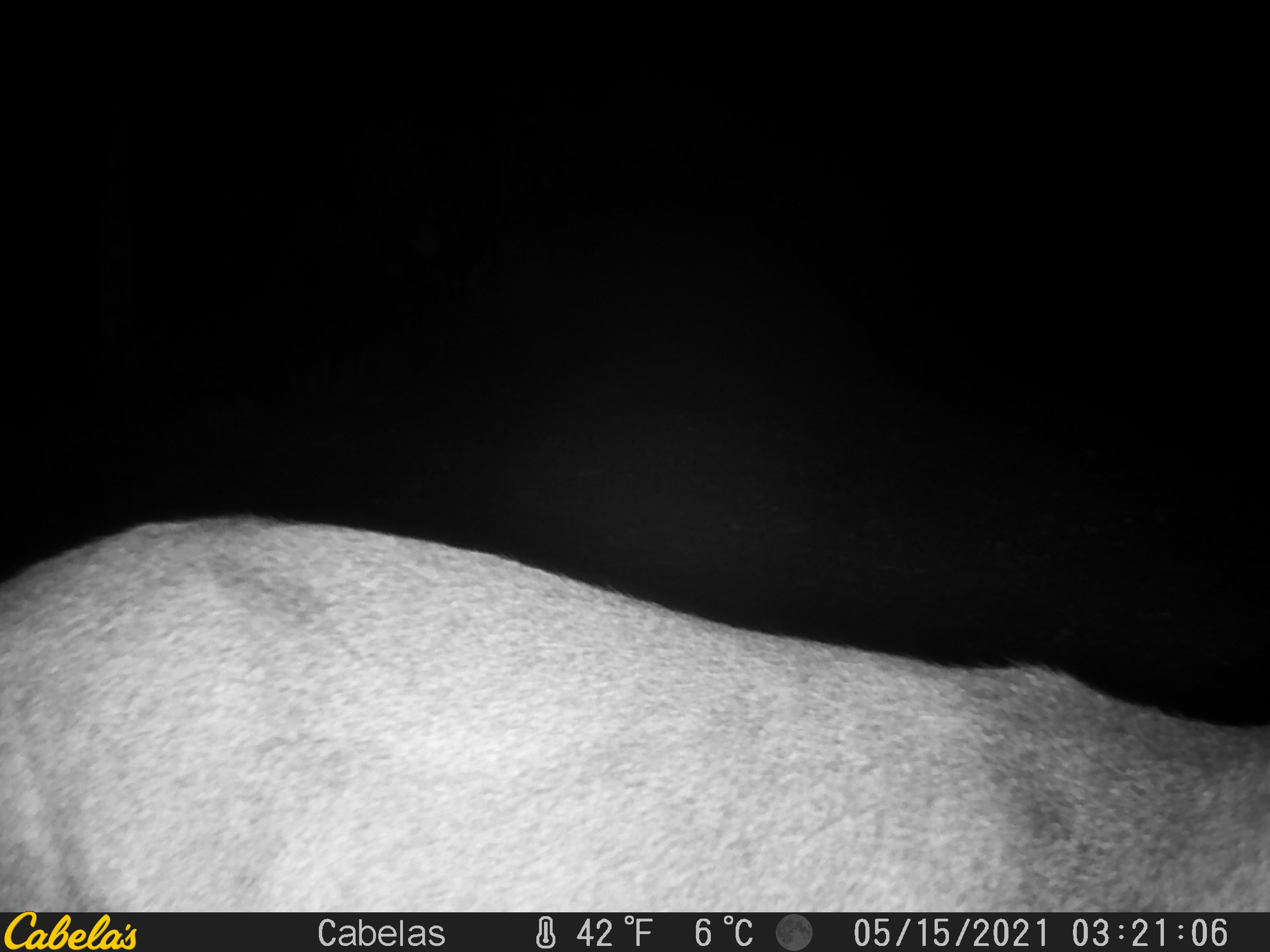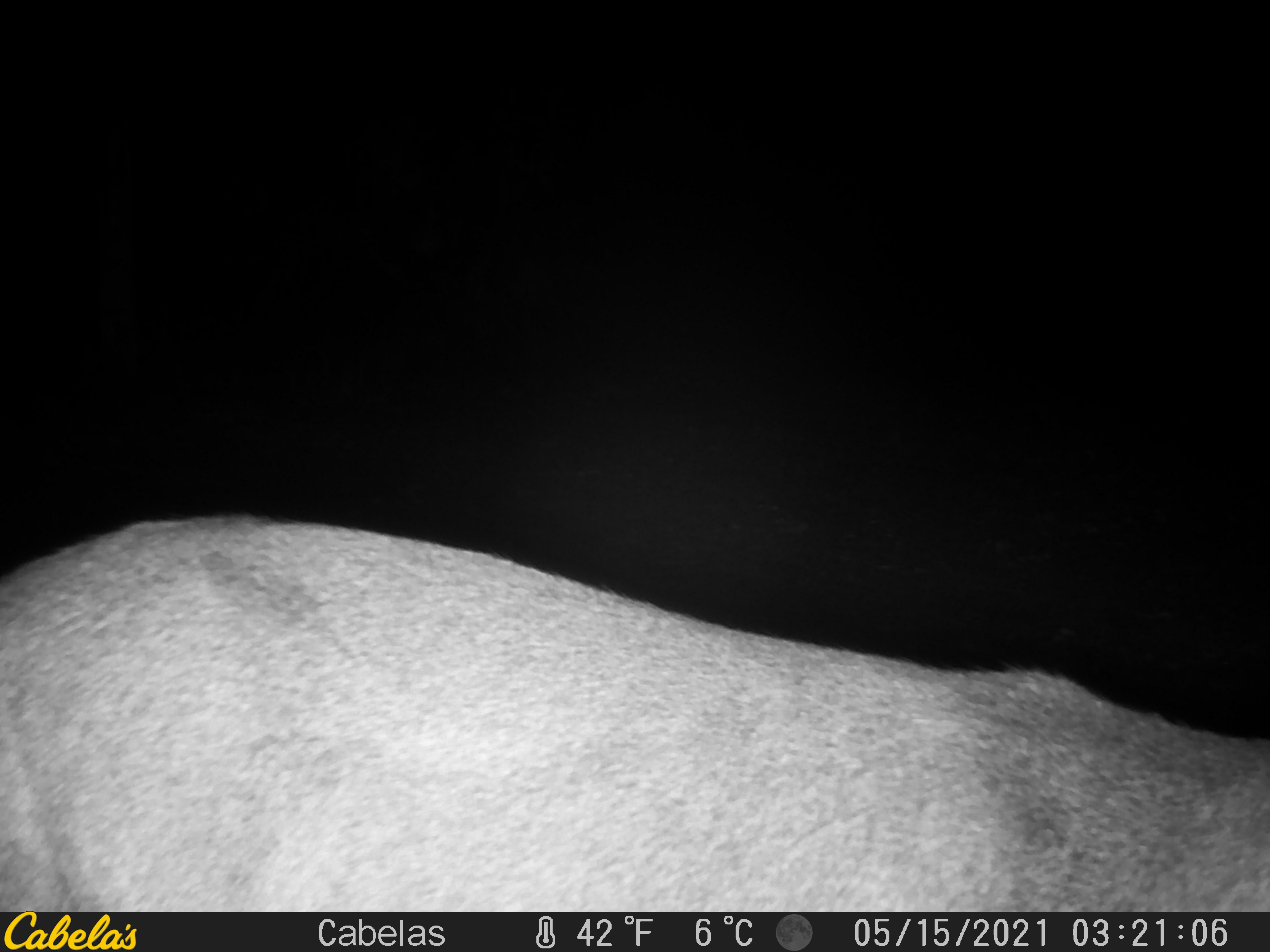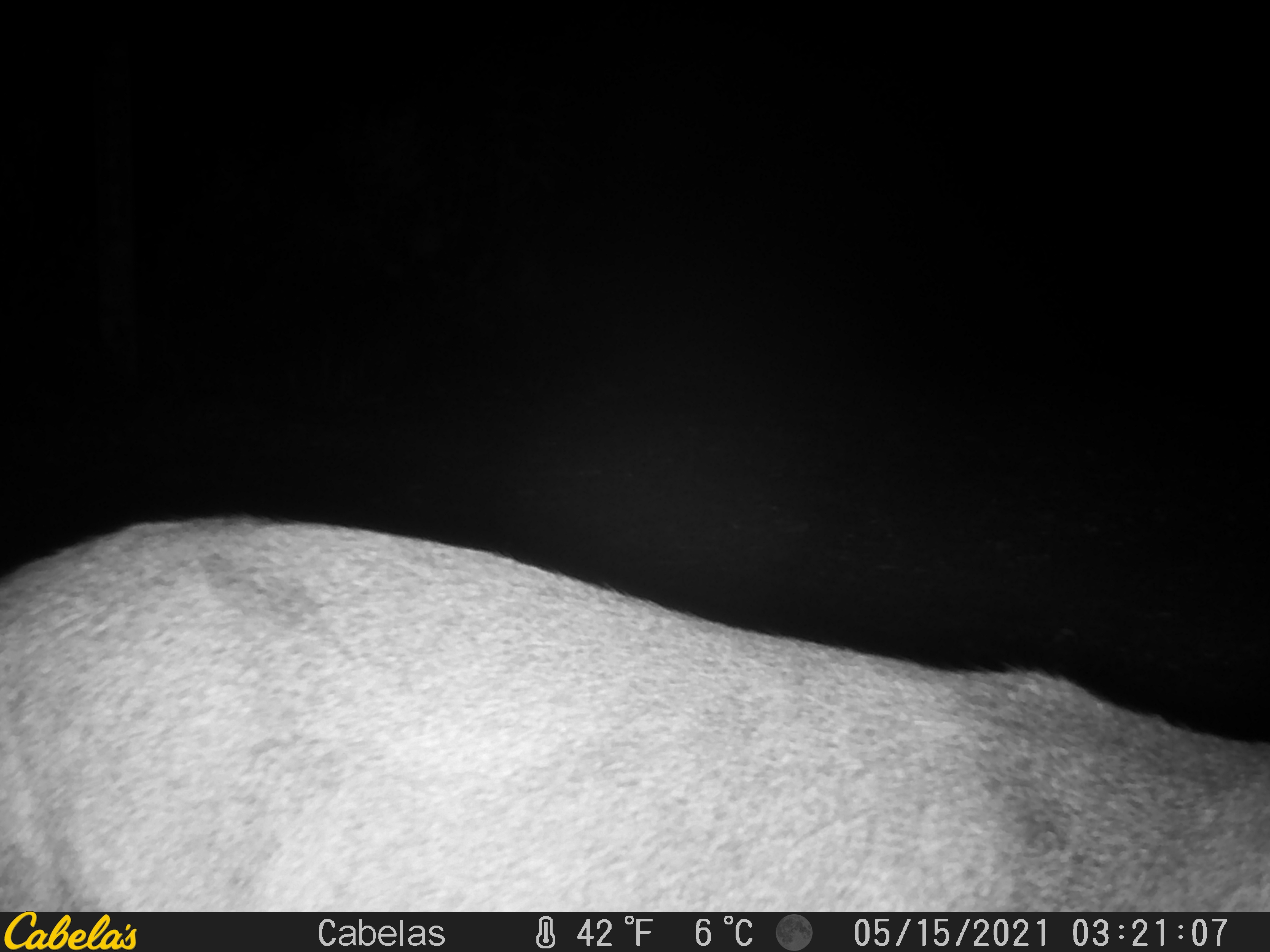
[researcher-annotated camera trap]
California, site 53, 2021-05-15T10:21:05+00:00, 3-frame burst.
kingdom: Animalia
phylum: Chordata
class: Mammalia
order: Artiodactyla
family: Cervidae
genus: Odocoileus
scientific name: Odocoileus hemionus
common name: mule deer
Mule deer (Odocoileus hemionus).